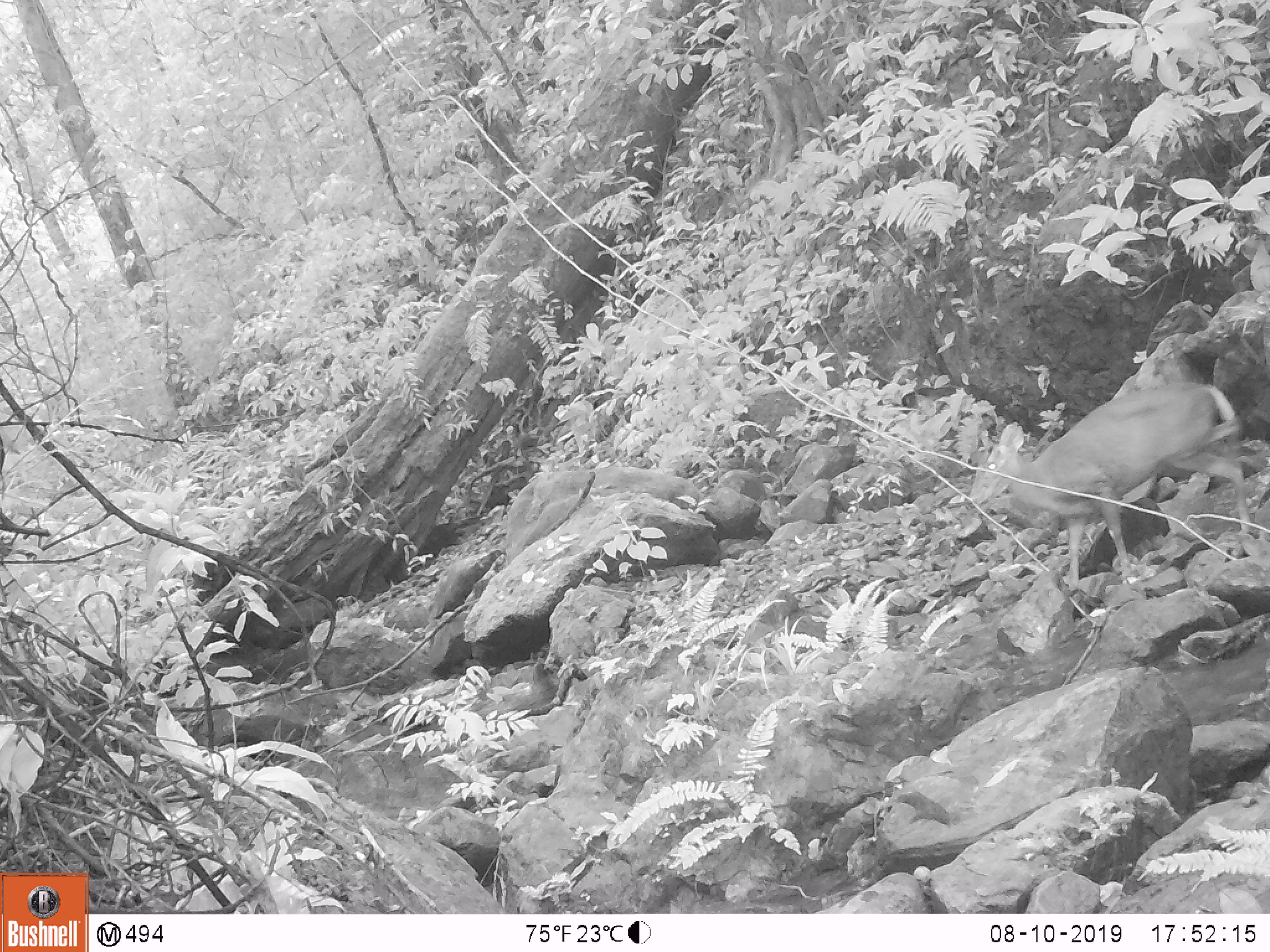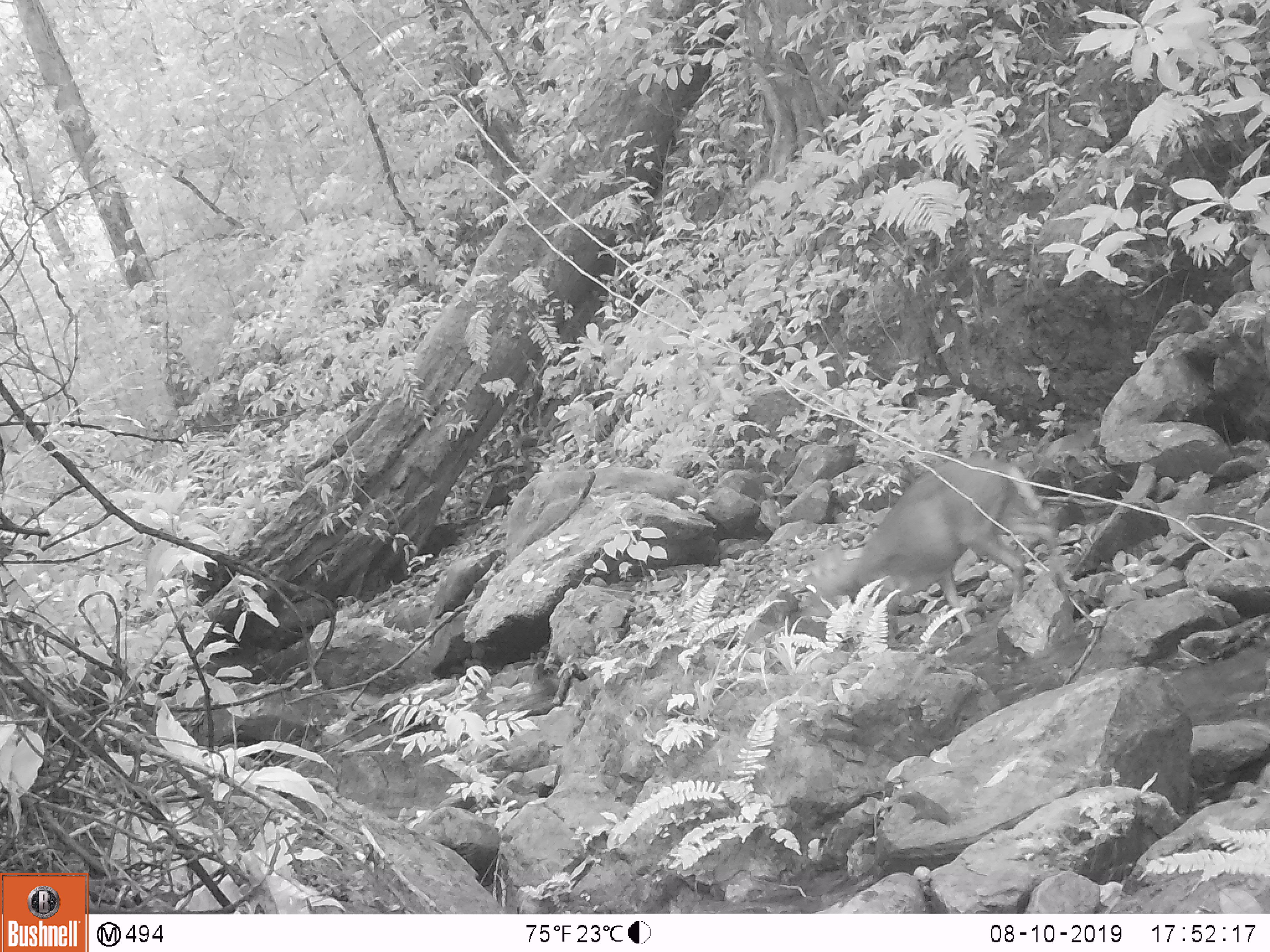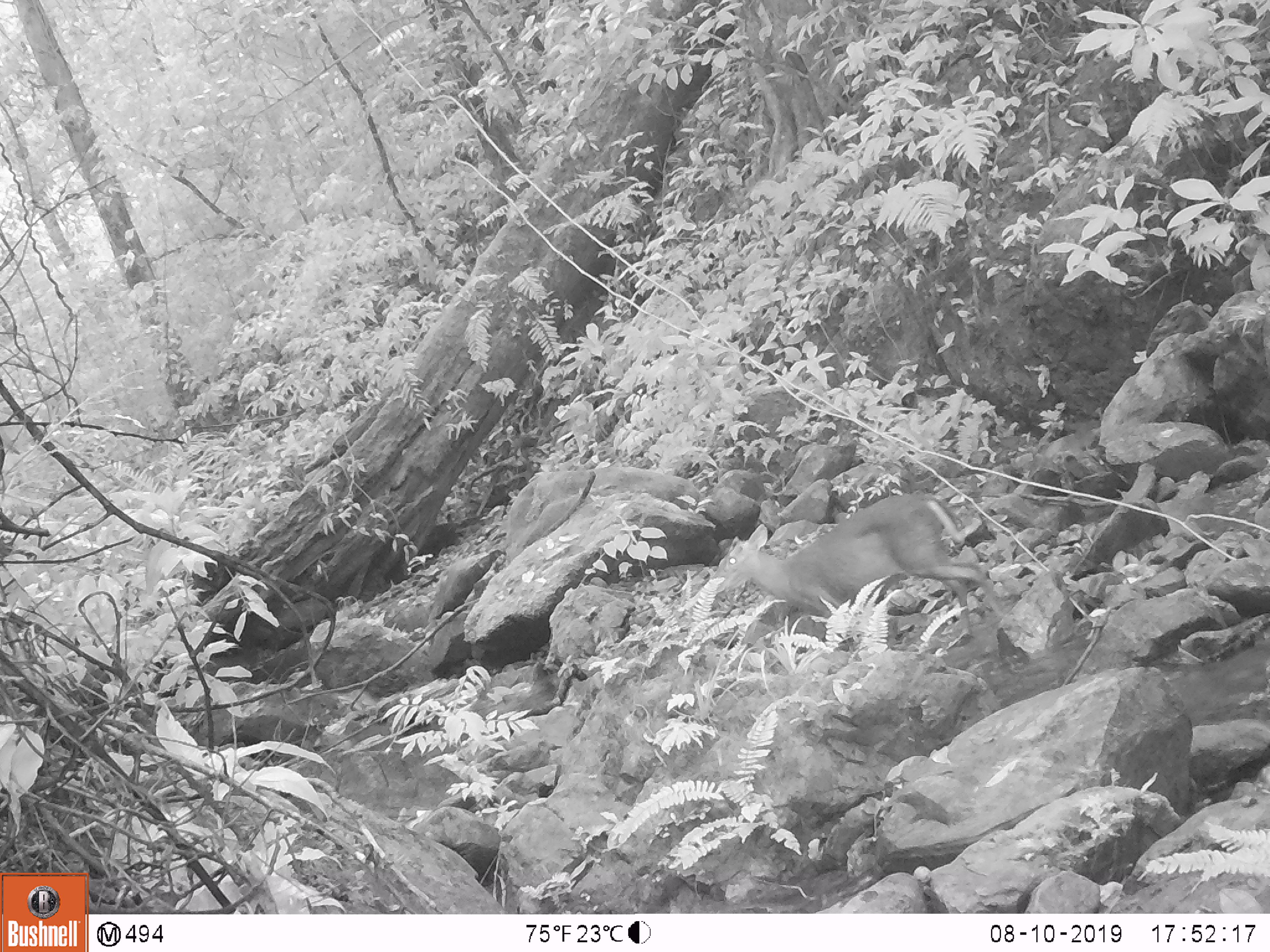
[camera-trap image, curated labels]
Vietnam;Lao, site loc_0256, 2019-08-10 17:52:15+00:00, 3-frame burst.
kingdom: Animalia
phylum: Chordata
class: Mammalia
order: Artiodactyla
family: Cervidae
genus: Muntiacus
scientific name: Muntiacus rooseveltorum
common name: roosevelt's muntjac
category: roosevelts muntjac group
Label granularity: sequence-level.